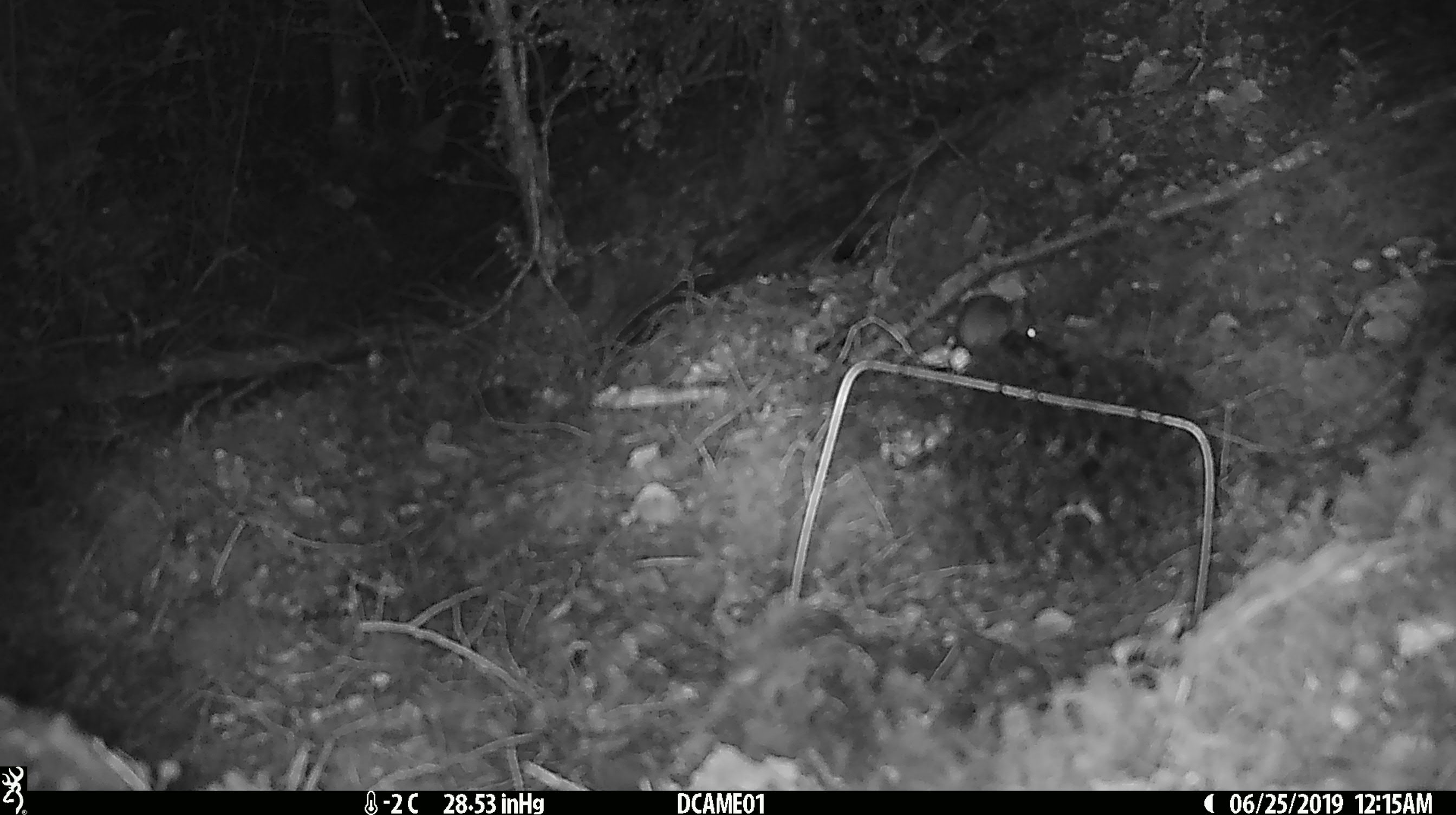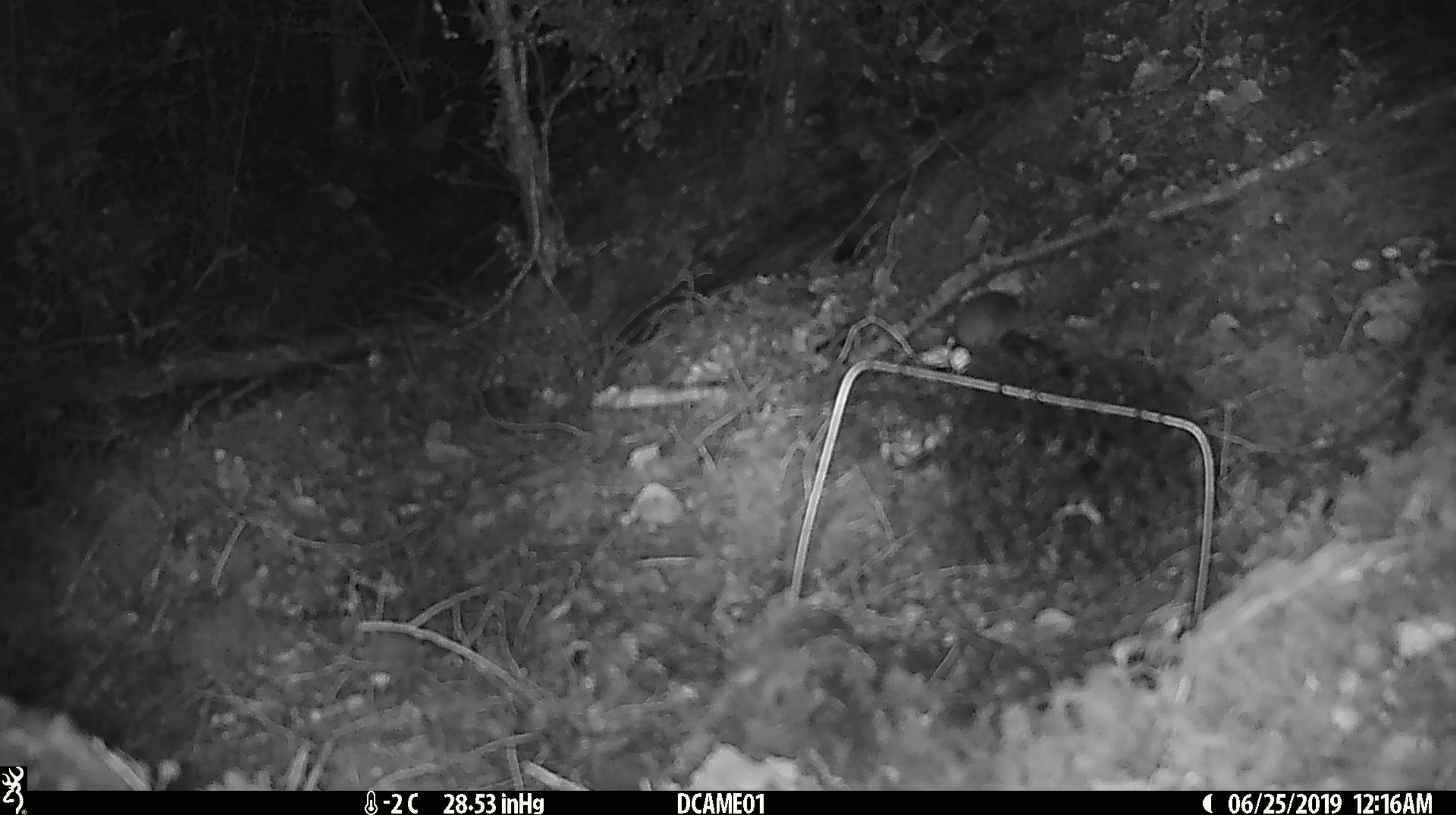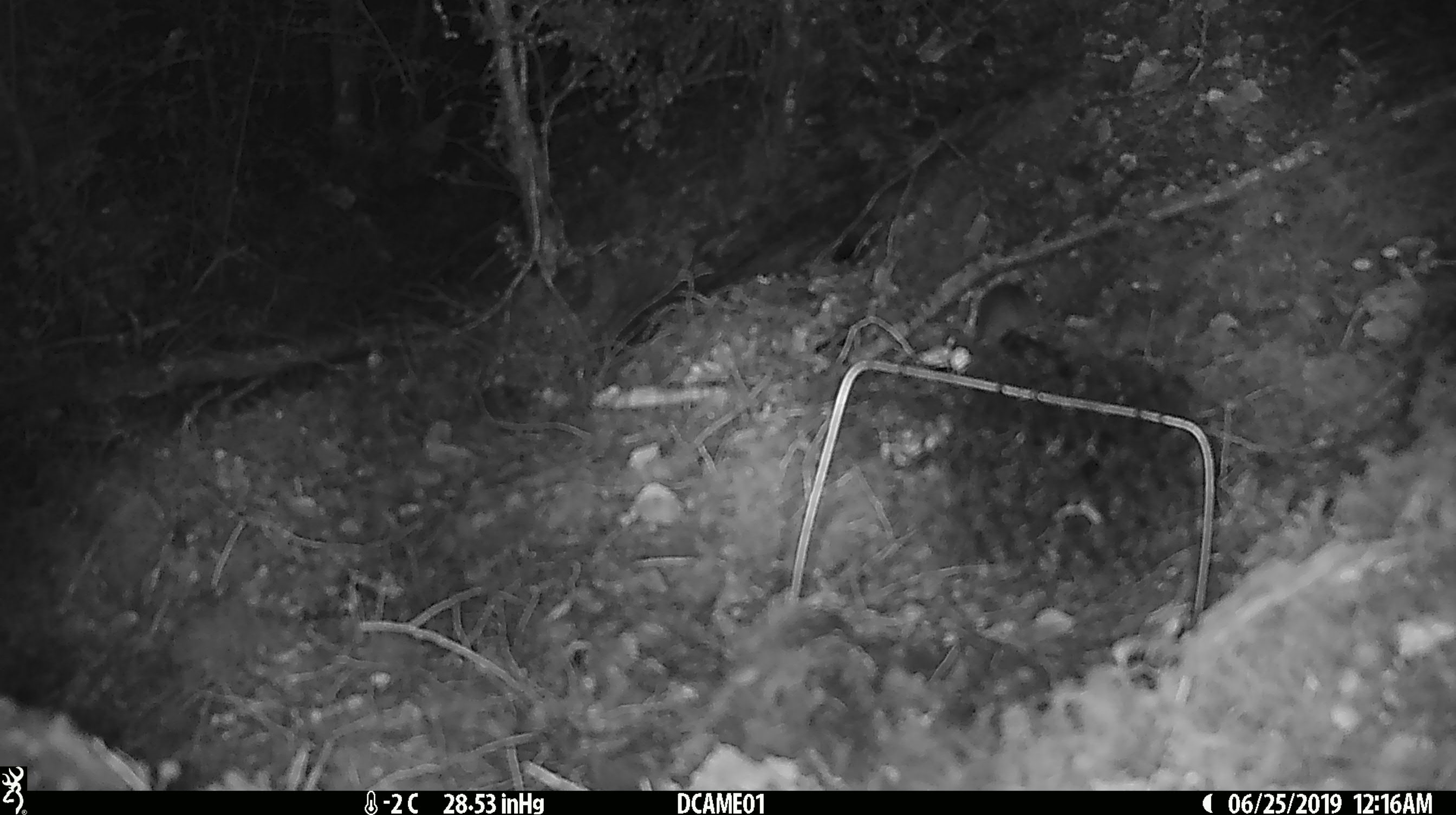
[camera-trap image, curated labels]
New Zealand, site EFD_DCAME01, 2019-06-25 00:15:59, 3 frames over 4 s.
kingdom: Animalia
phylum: Chordata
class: Mammalia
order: Rodentia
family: Muridae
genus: Mus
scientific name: Mus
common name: mouse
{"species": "mouse (Mus)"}